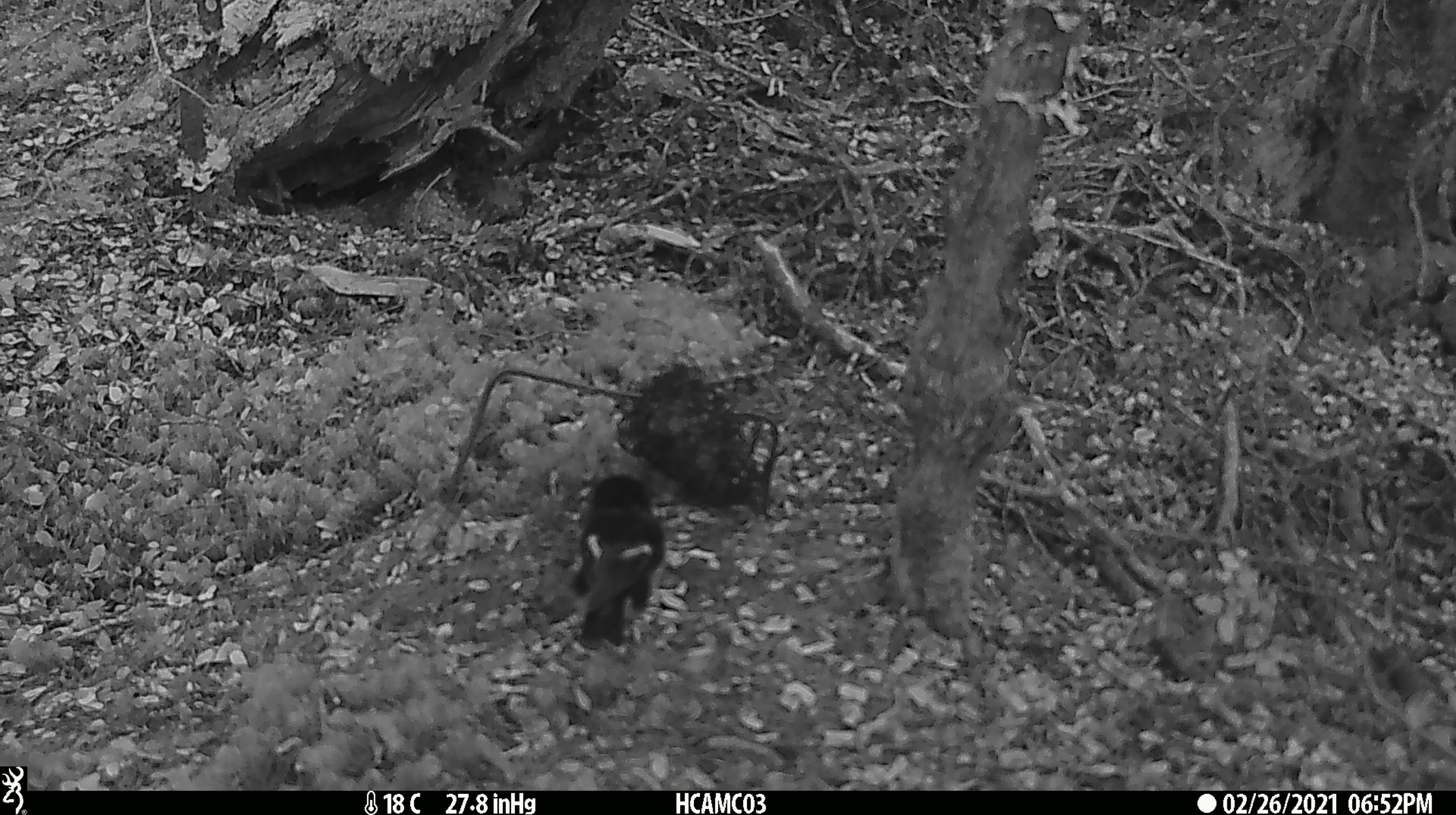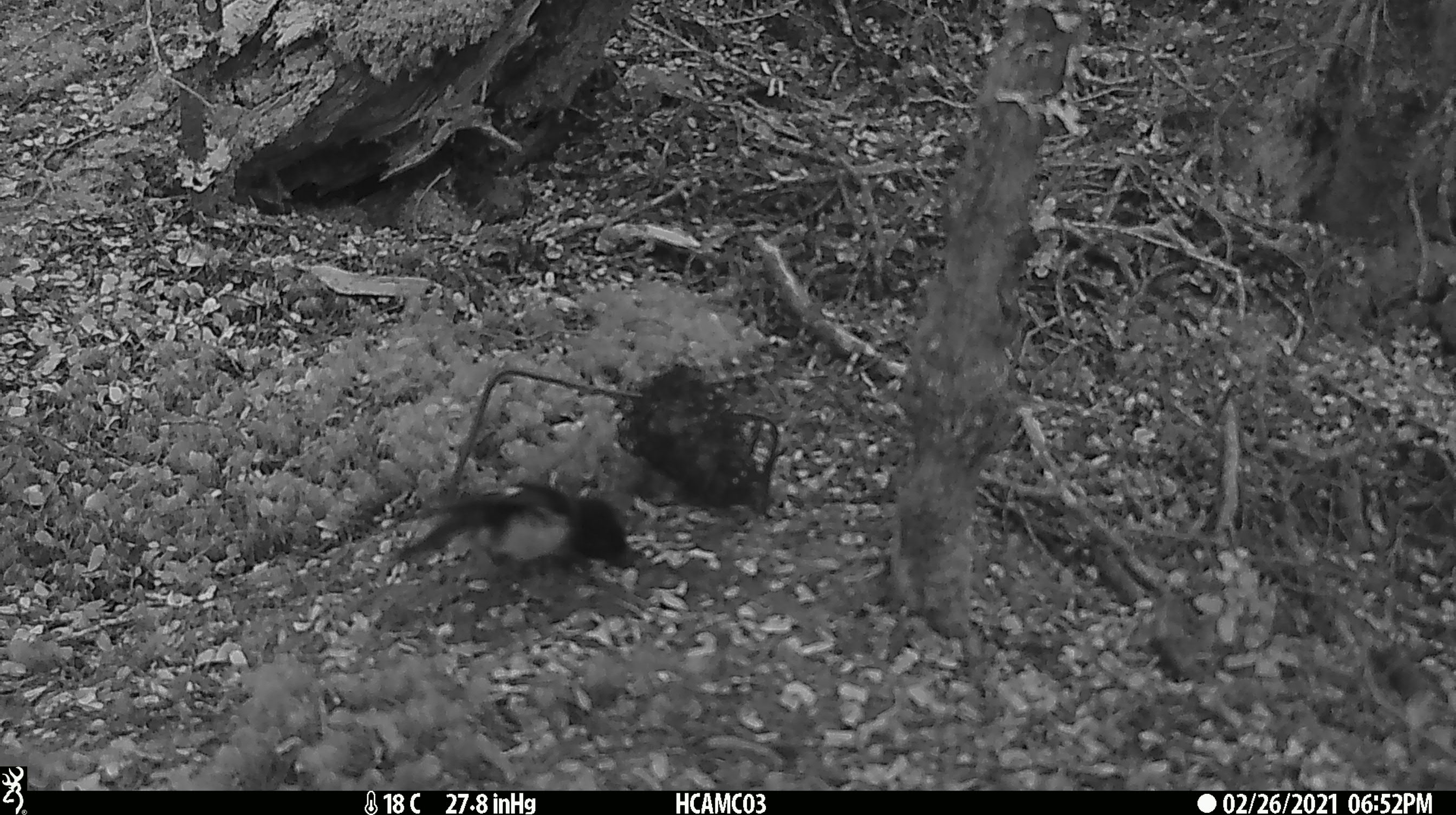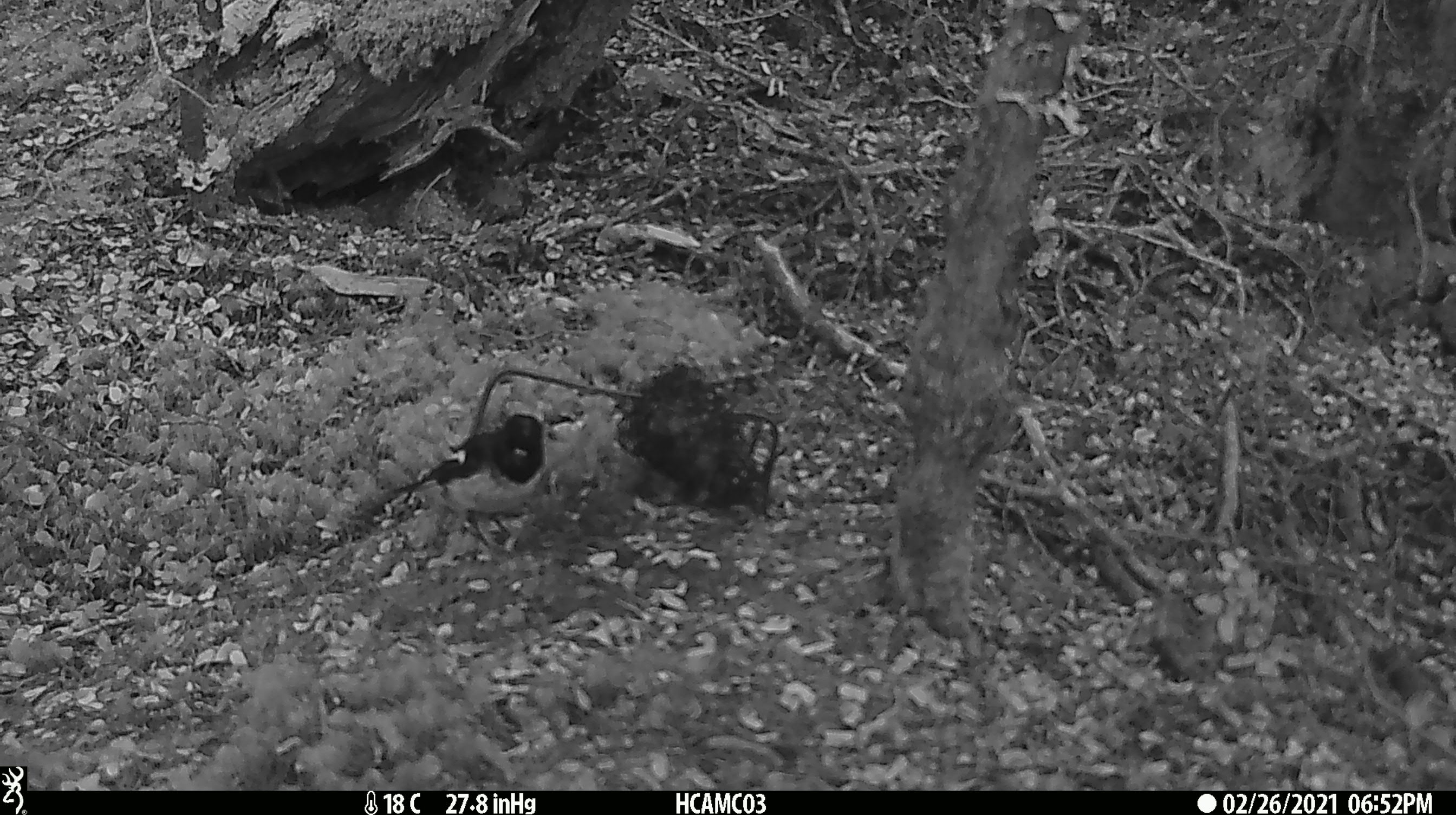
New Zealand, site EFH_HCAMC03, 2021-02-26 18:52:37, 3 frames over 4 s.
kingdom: Animalia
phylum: Chordata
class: Aves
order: Passeriformes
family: Petroicidae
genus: Petroica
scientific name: Petroica macrocephala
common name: tomtit